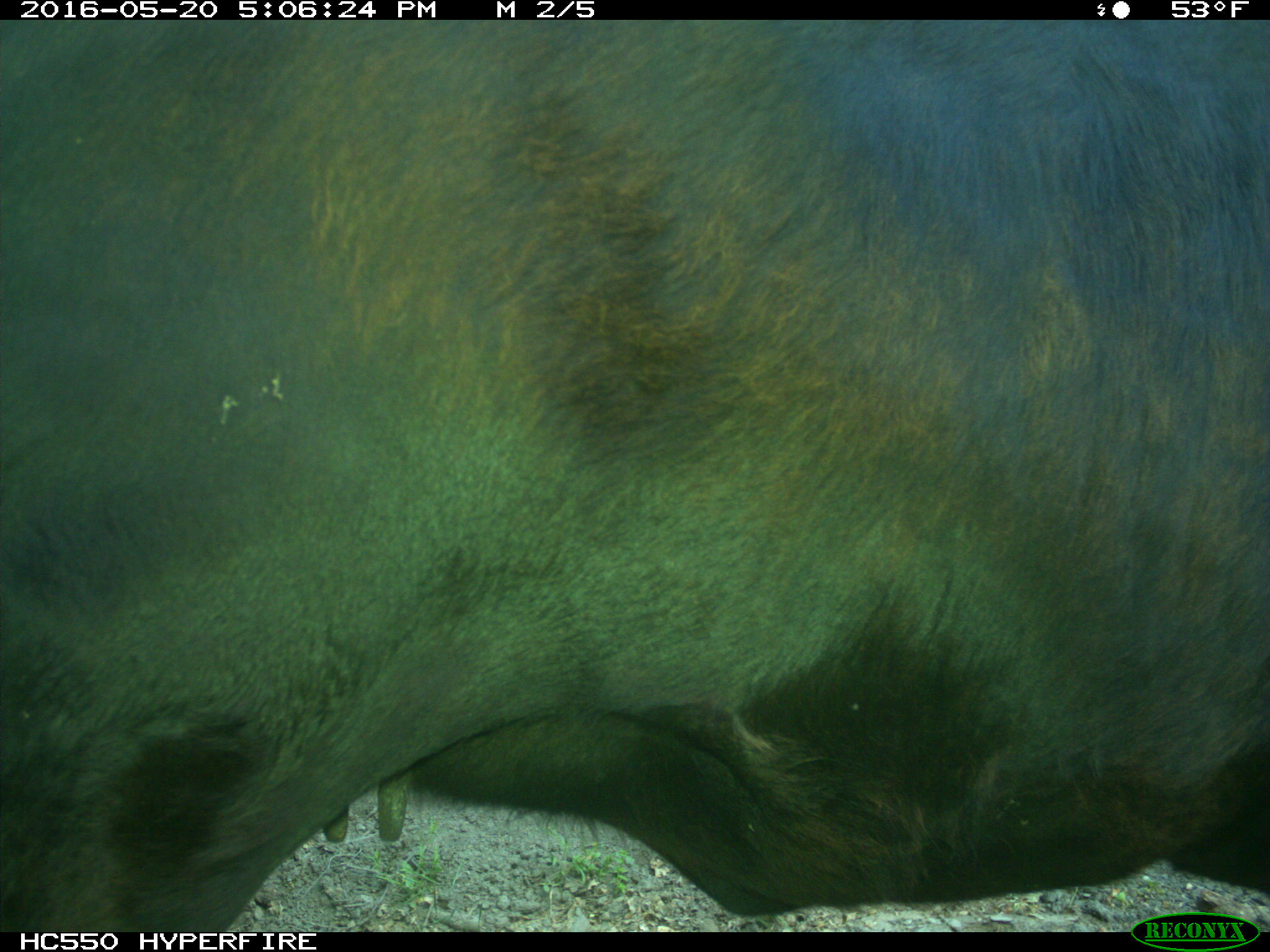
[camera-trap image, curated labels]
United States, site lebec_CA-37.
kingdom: Animalia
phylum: Chordata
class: Mammalia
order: Artiodactyla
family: Bovidae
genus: Bos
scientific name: Bos taurus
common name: domestic cow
Bos taurus (domestic cow).